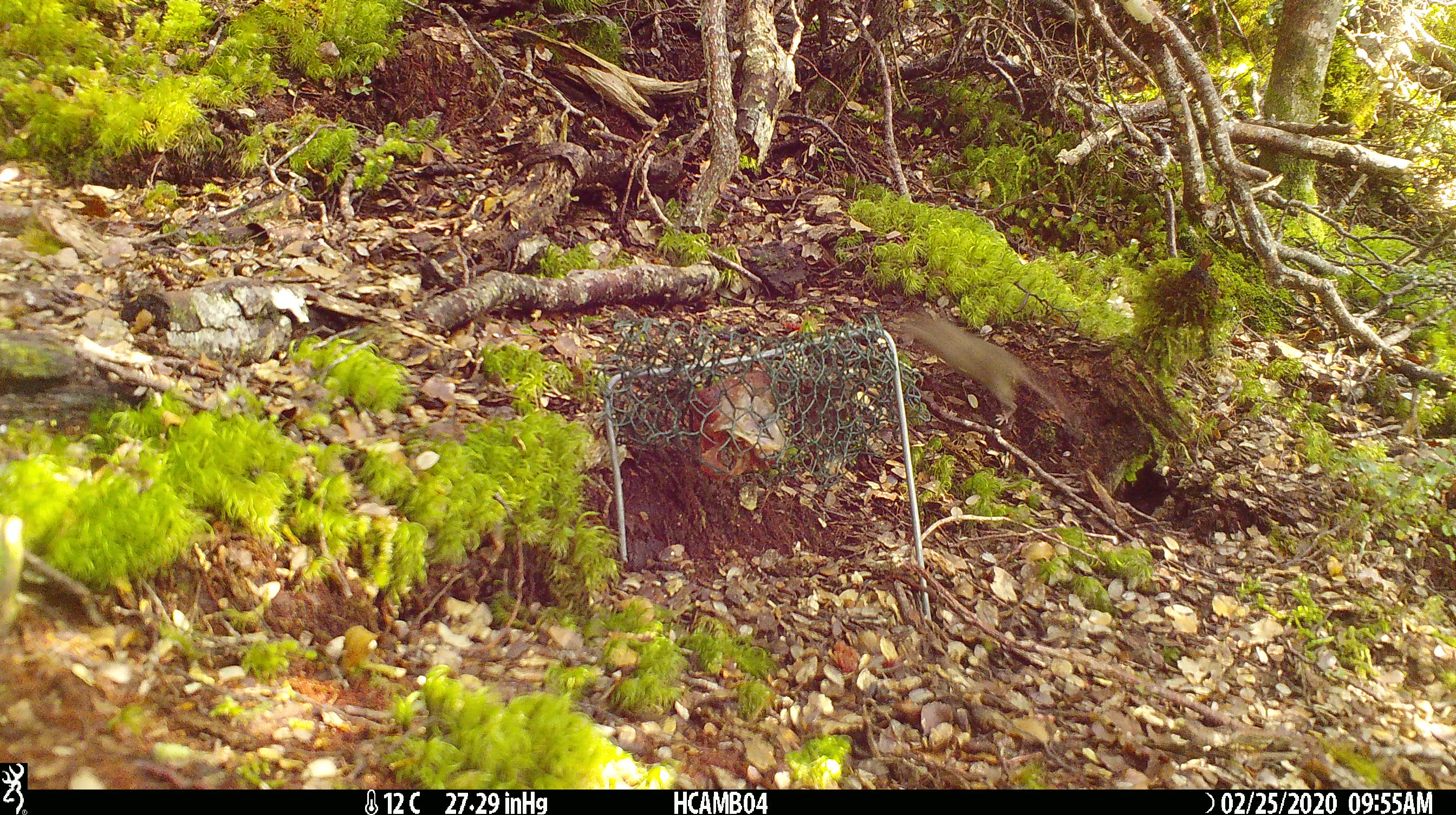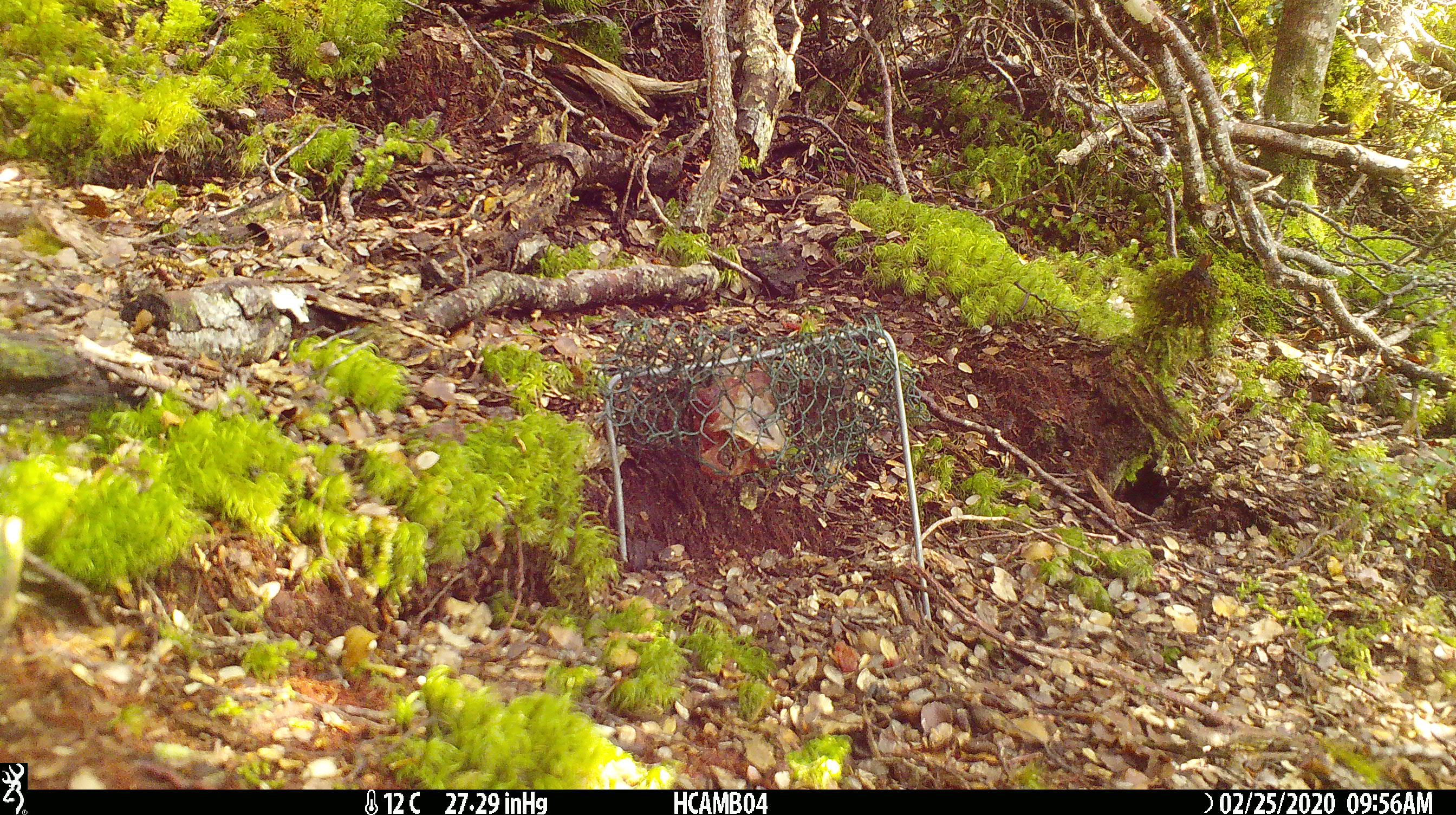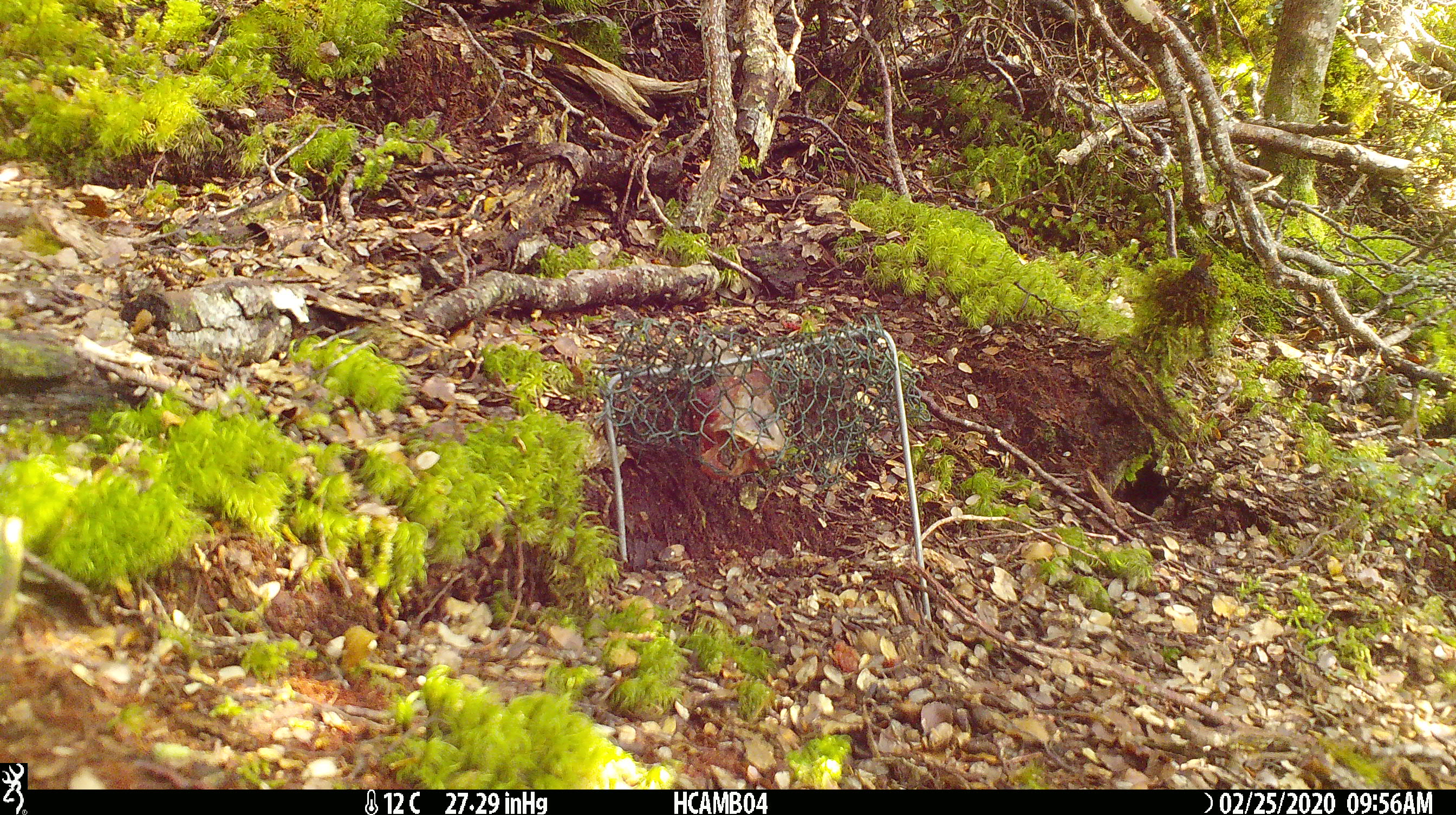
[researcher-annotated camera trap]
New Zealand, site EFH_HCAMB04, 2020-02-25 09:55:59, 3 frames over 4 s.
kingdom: Animalia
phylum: Chordata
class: Mammalia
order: Rodentia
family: Muridae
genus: Mus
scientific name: Mus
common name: mouse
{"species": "mouse (Mus)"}